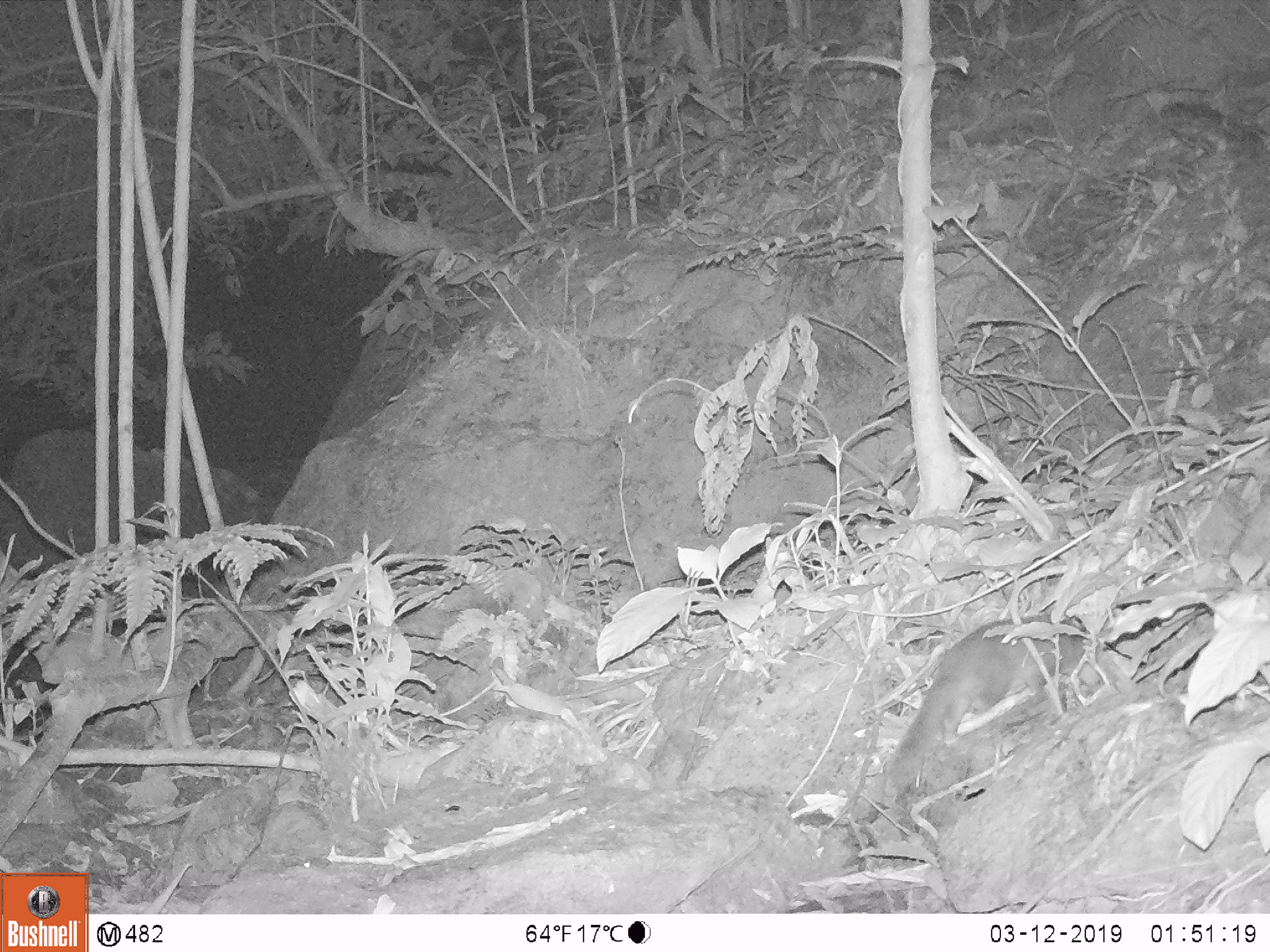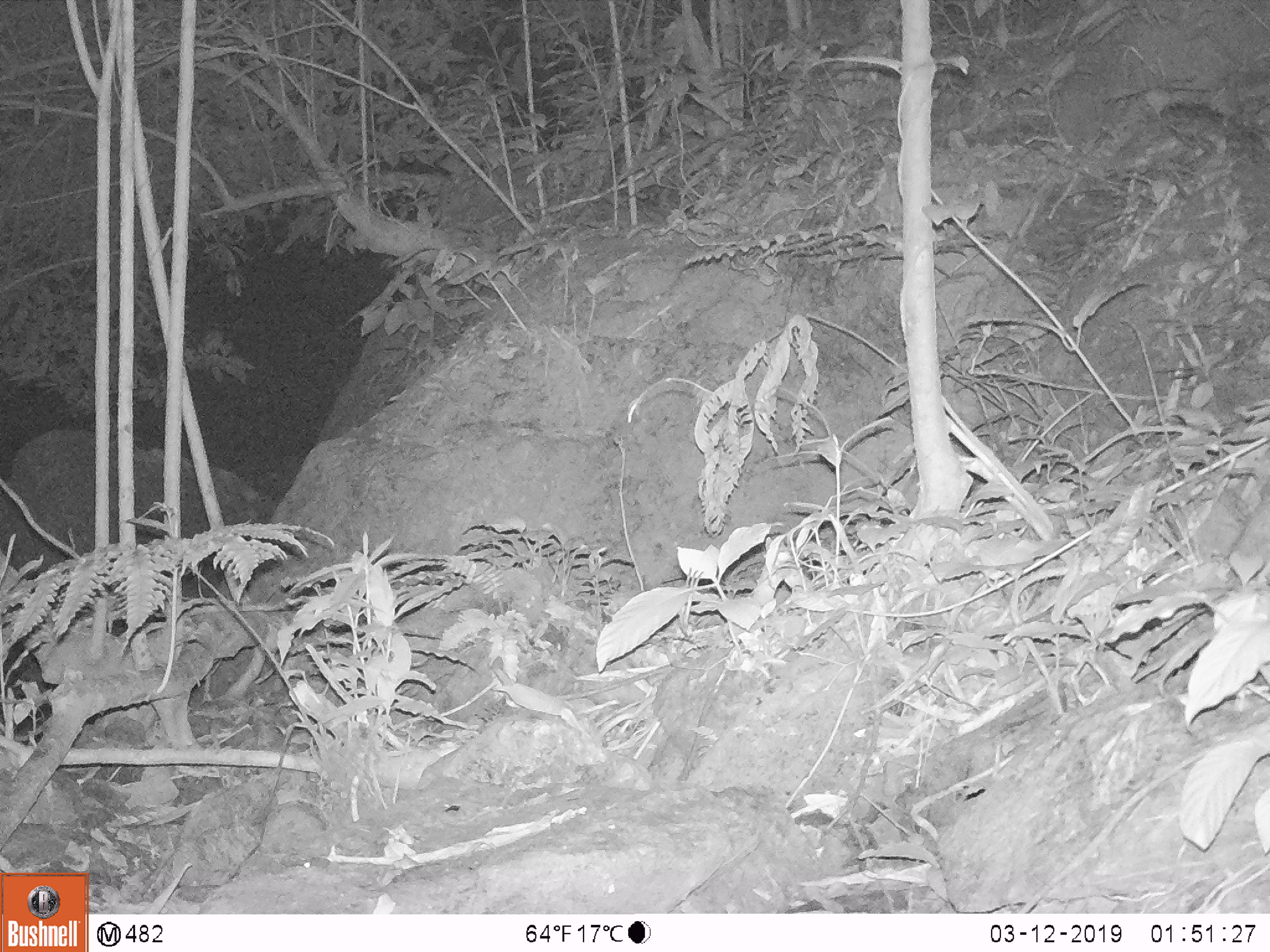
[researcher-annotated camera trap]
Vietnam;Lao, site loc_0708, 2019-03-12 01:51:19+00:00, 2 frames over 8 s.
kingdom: Animalia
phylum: Chordata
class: Mammalia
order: Carnivora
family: Mustelidae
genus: Melogale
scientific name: Melogale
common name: ferret badger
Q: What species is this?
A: Ferret badger (Melogale).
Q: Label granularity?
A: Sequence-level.